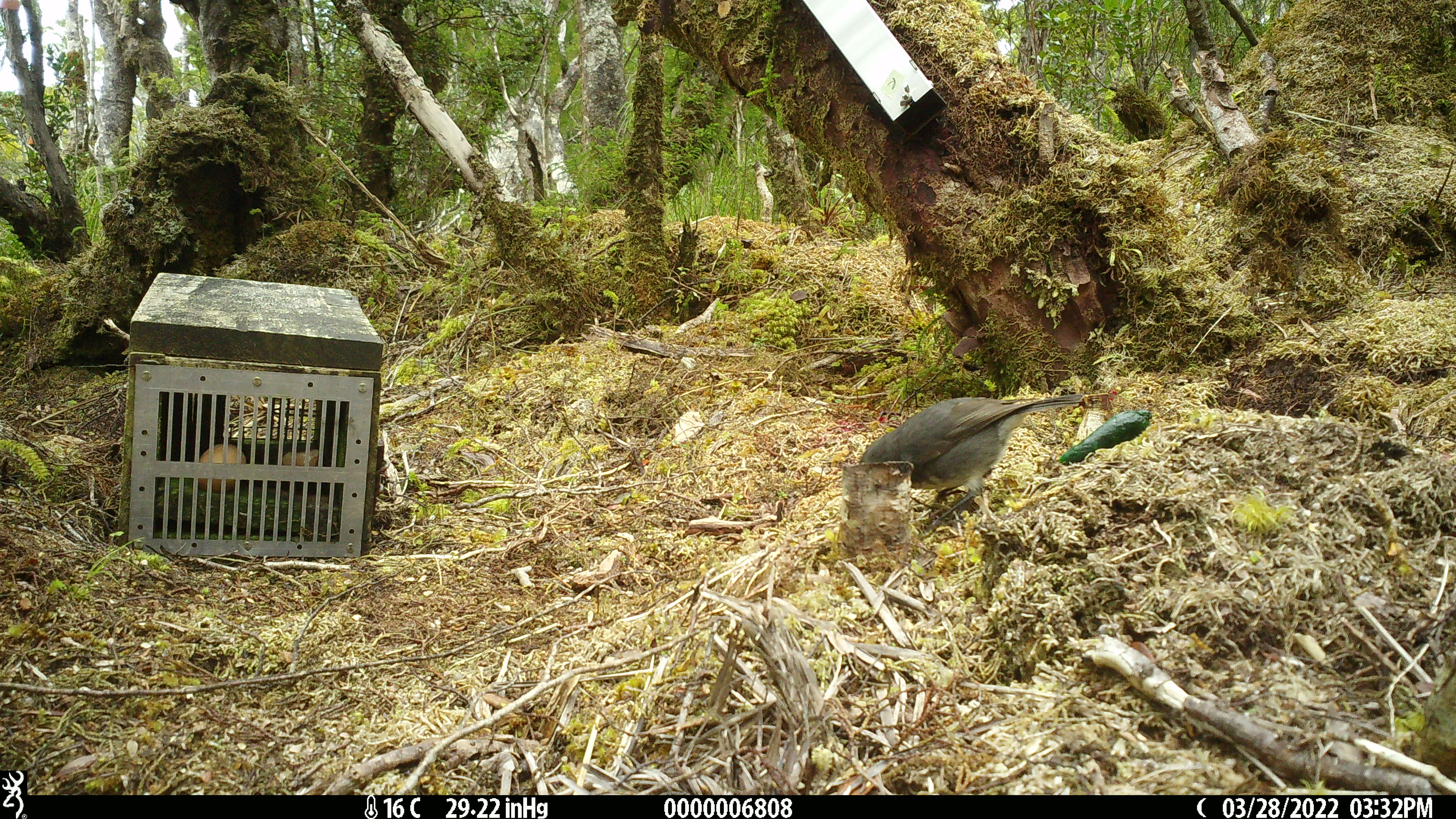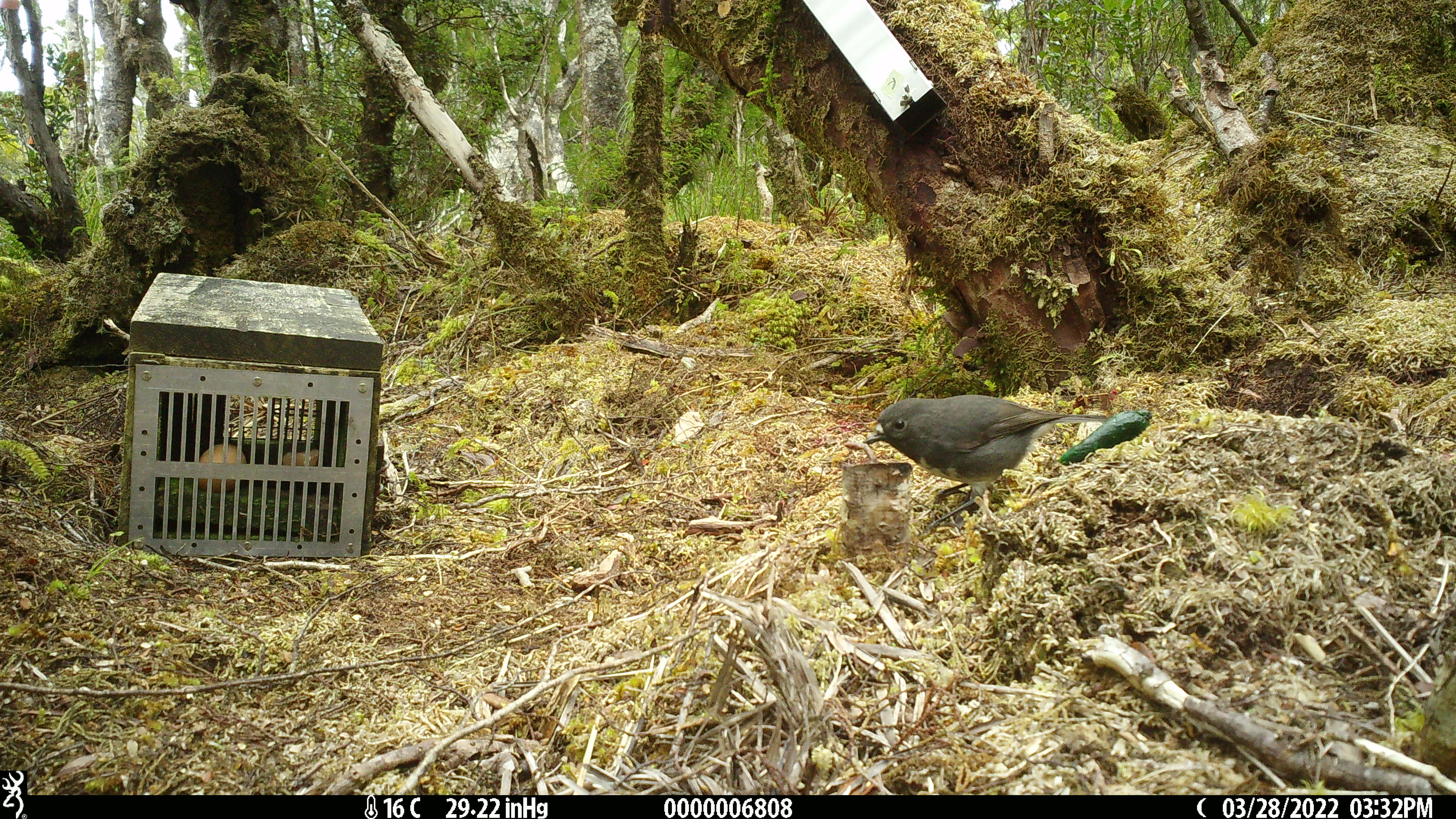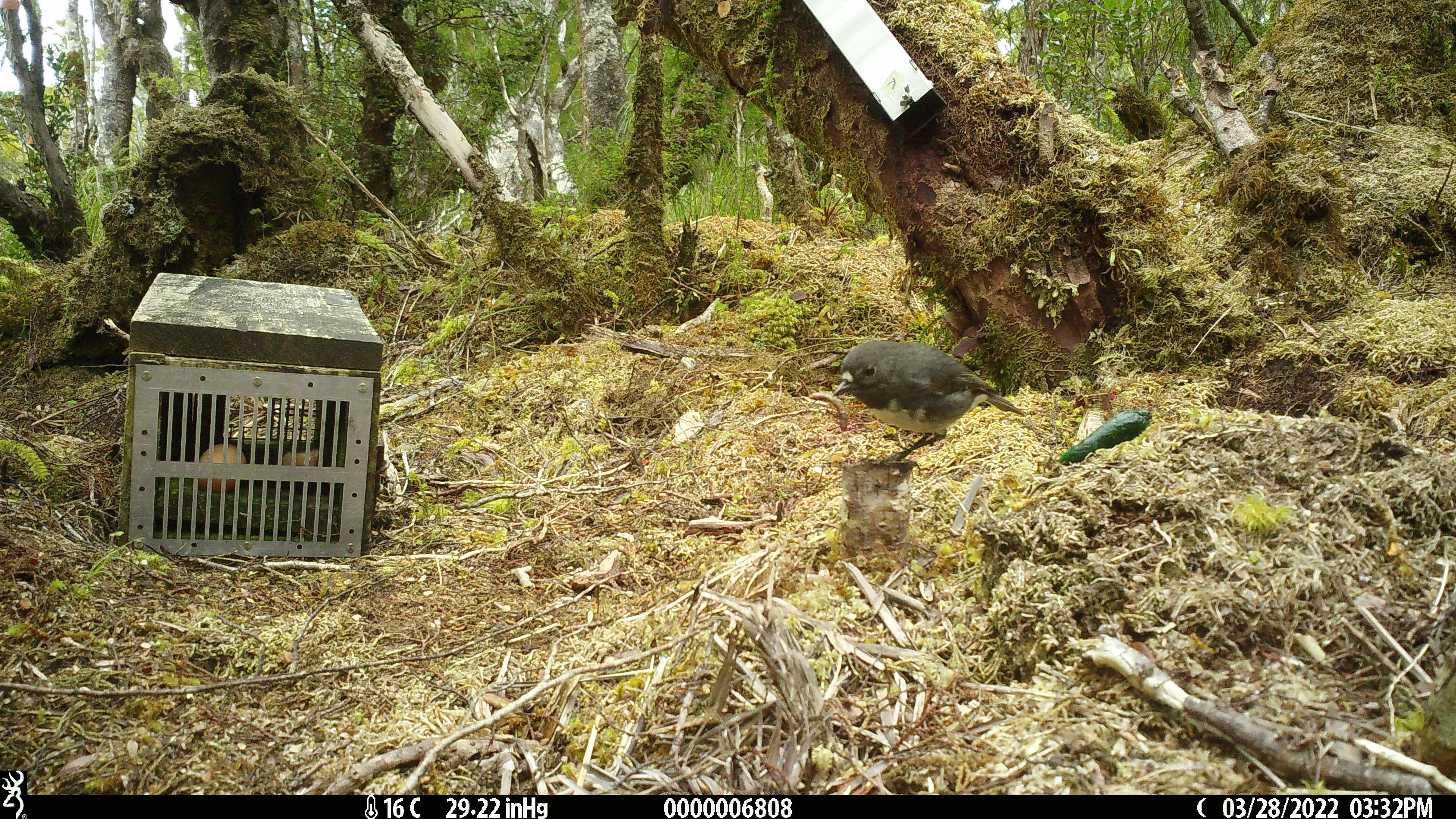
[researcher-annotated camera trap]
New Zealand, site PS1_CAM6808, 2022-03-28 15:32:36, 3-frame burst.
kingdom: Animalia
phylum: Chordata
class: Aves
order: Passeriformes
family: Petroicidae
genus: Petroica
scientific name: Petroica australis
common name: new zealand robin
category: robin